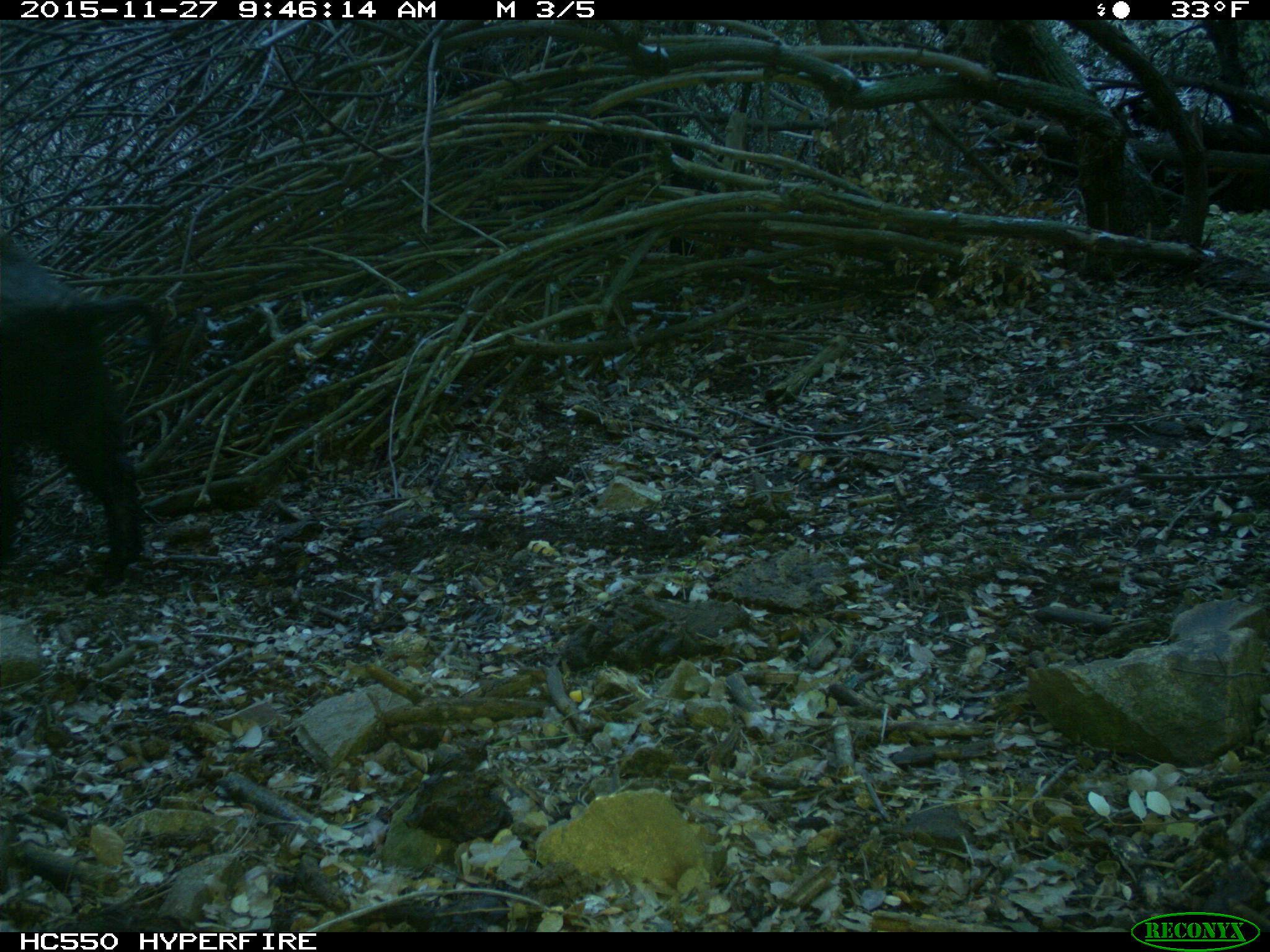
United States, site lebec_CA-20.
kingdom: Animalia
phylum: Chordata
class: Mammalia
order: Artiodactyla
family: Suidae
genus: Sus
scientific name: Sus scrofa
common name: wild boar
Sus scrofa (wild boar).